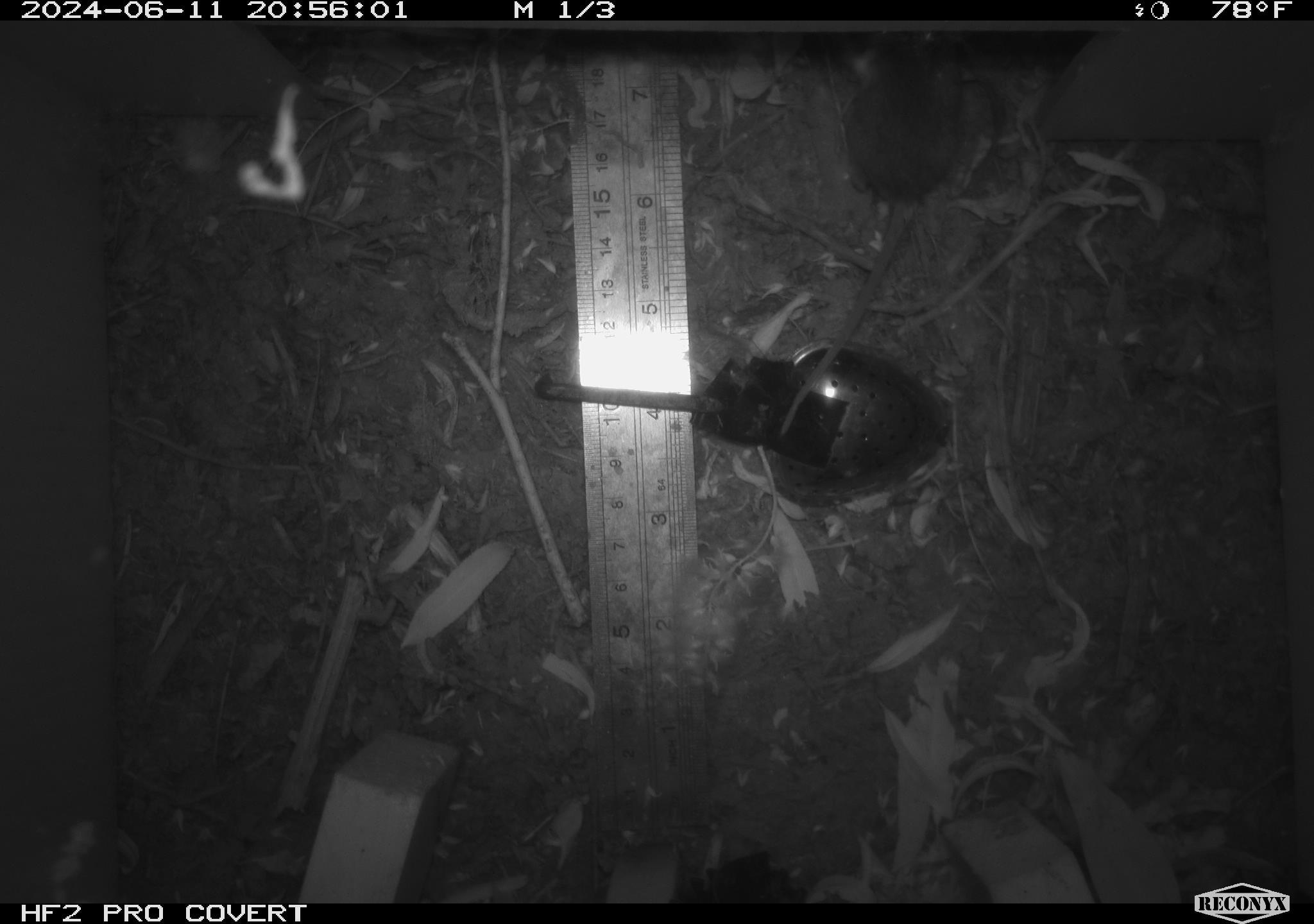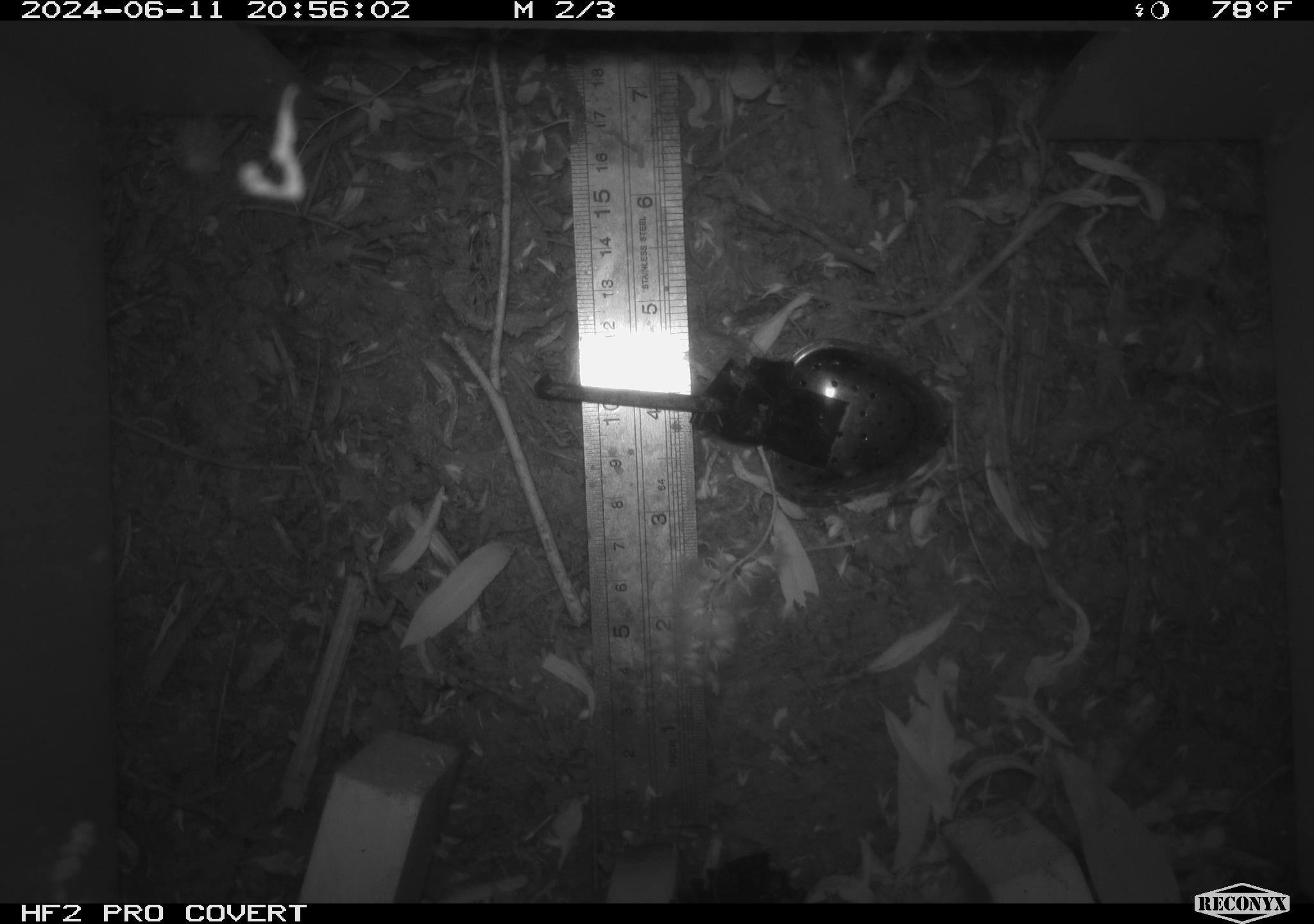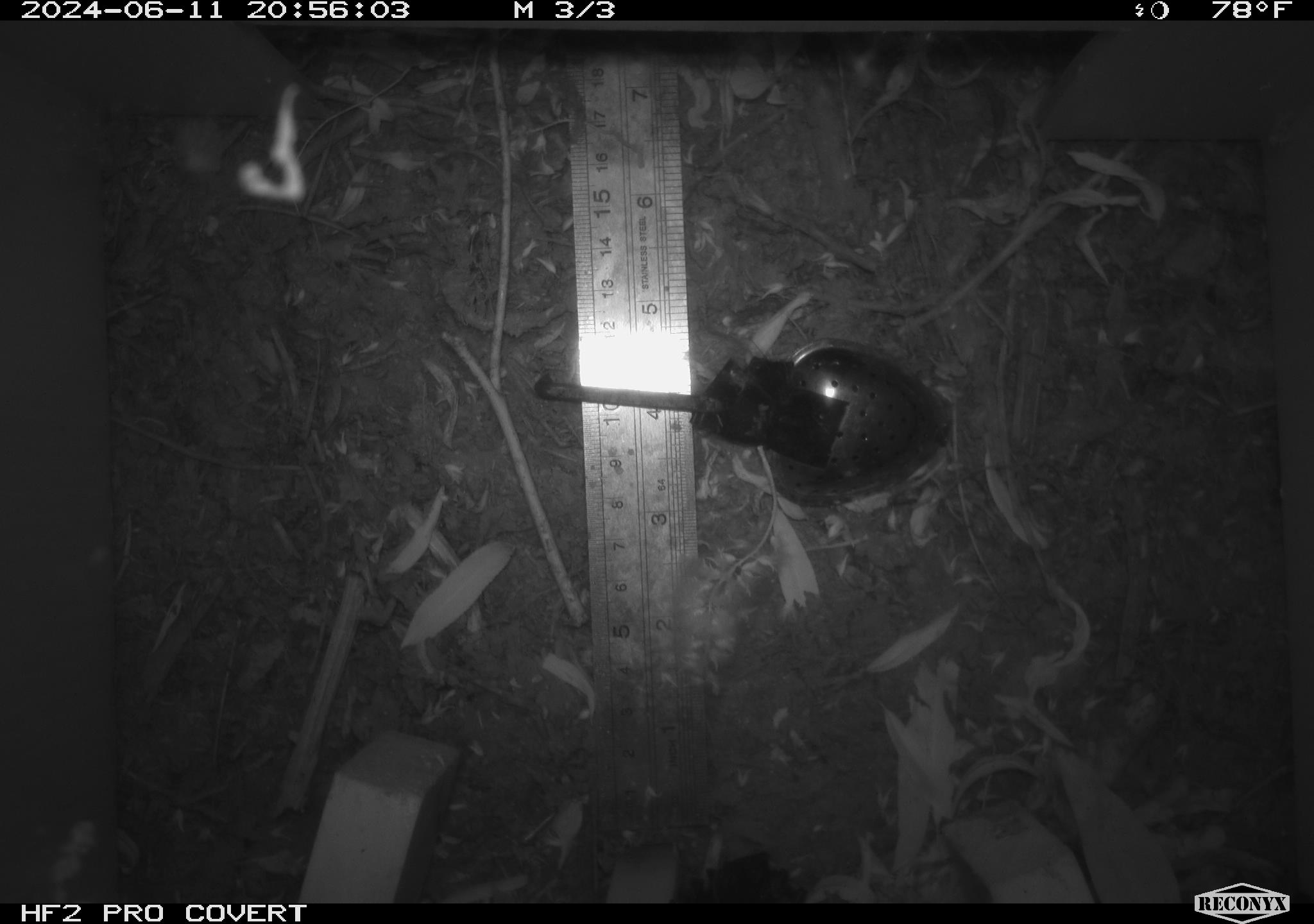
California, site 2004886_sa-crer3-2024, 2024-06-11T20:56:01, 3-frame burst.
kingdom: Animalia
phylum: Chordata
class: Mammalia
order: Rodentia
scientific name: Rodentia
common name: mouse species